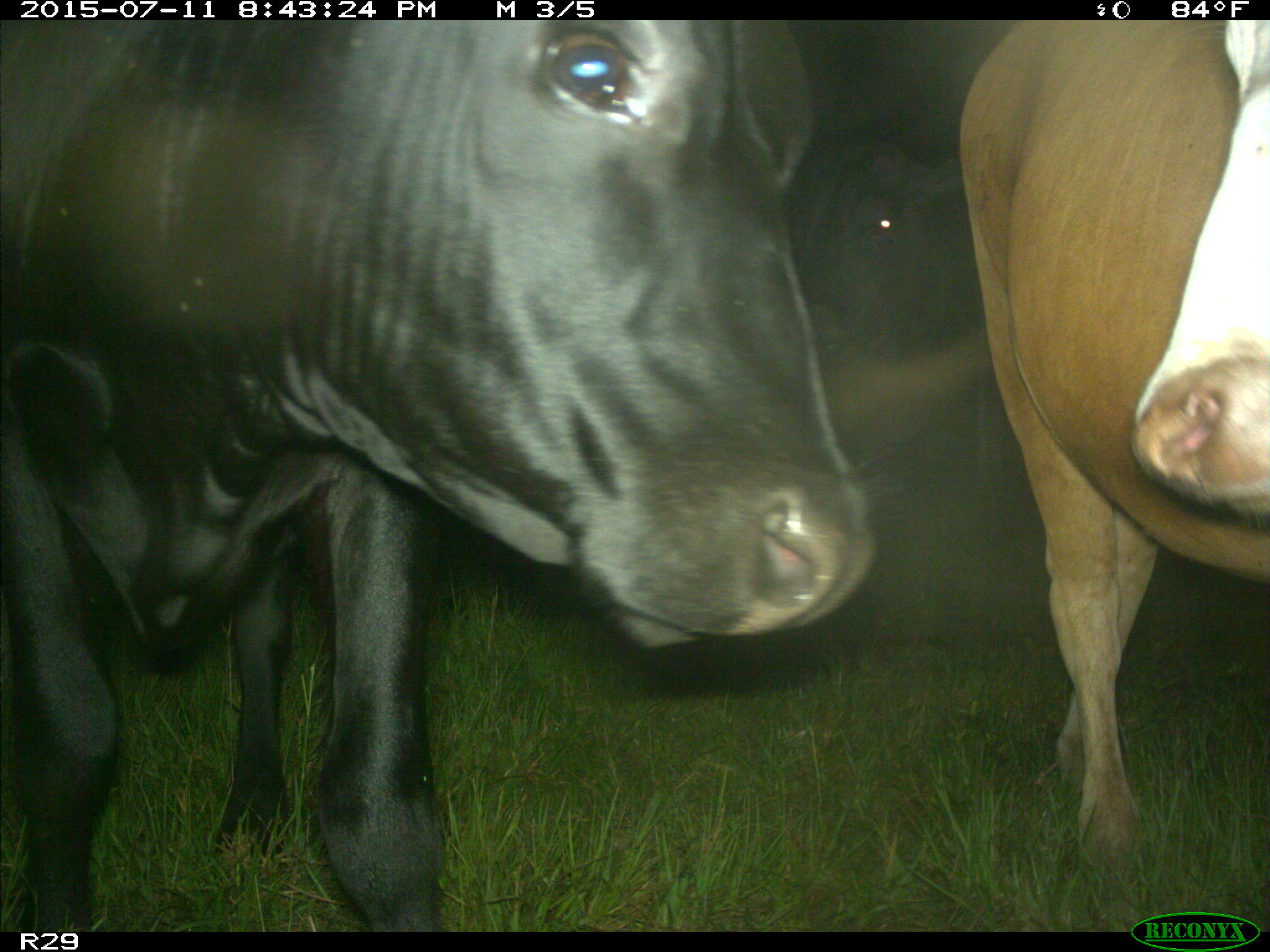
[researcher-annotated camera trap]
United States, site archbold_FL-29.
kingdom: Animalia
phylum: Chordata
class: Mammalia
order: Artiodactyla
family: Bovidae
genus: Bos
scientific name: Bos taurus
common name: domestic cow